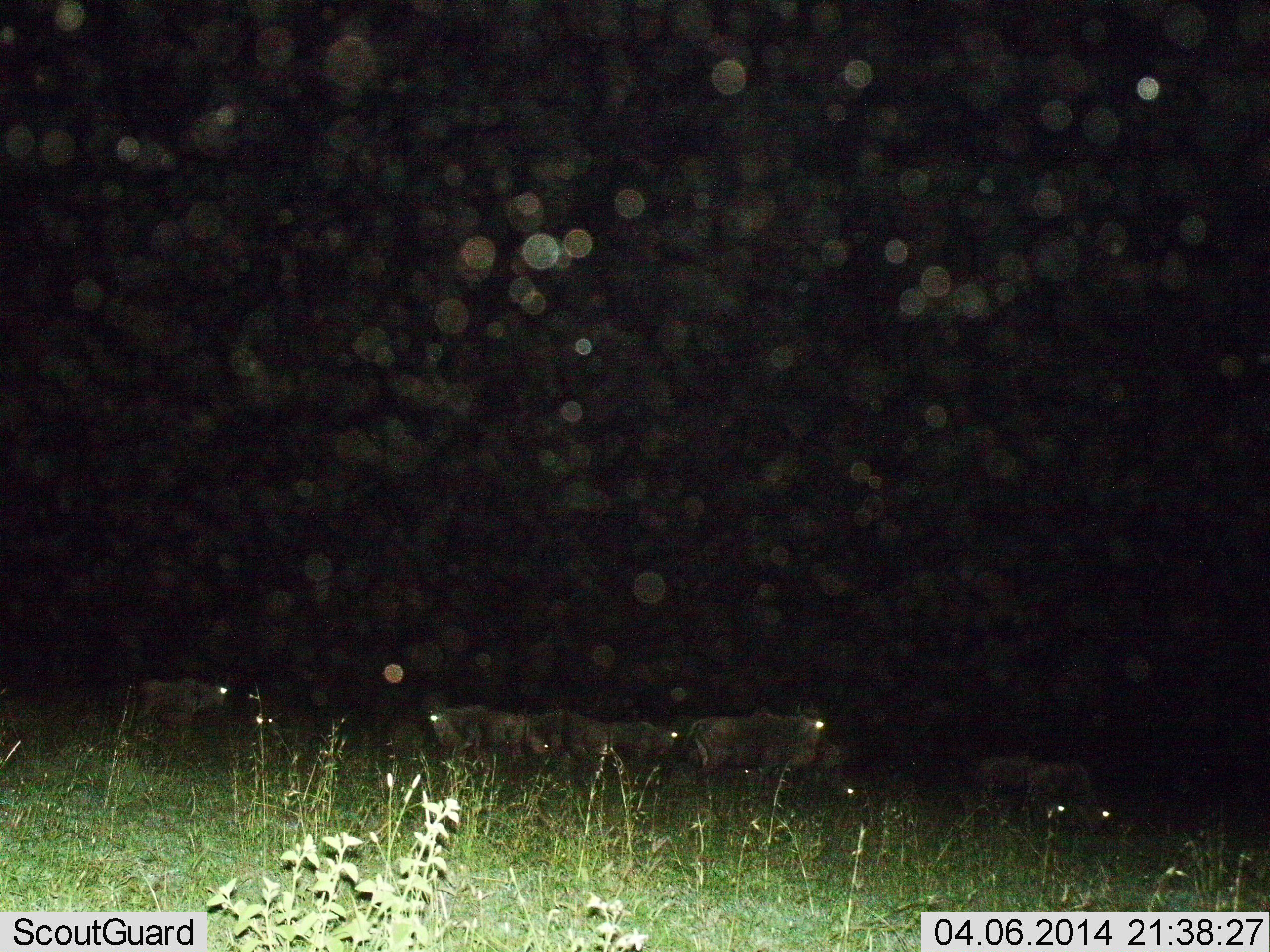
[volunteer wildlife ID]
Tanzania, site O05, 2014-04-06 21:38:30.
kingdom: Animalia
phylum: Chordata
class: Mammalia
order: Artiodactyla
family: Bovidae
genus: Connochaetes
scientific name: Connochaetes taurinus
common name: blue wildebeest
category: wildebeest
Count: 9.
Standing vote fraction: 70%.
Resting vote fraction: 10%.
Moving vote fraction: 10%.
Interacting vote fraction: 0%.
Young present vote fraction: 0%.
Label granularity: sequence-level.